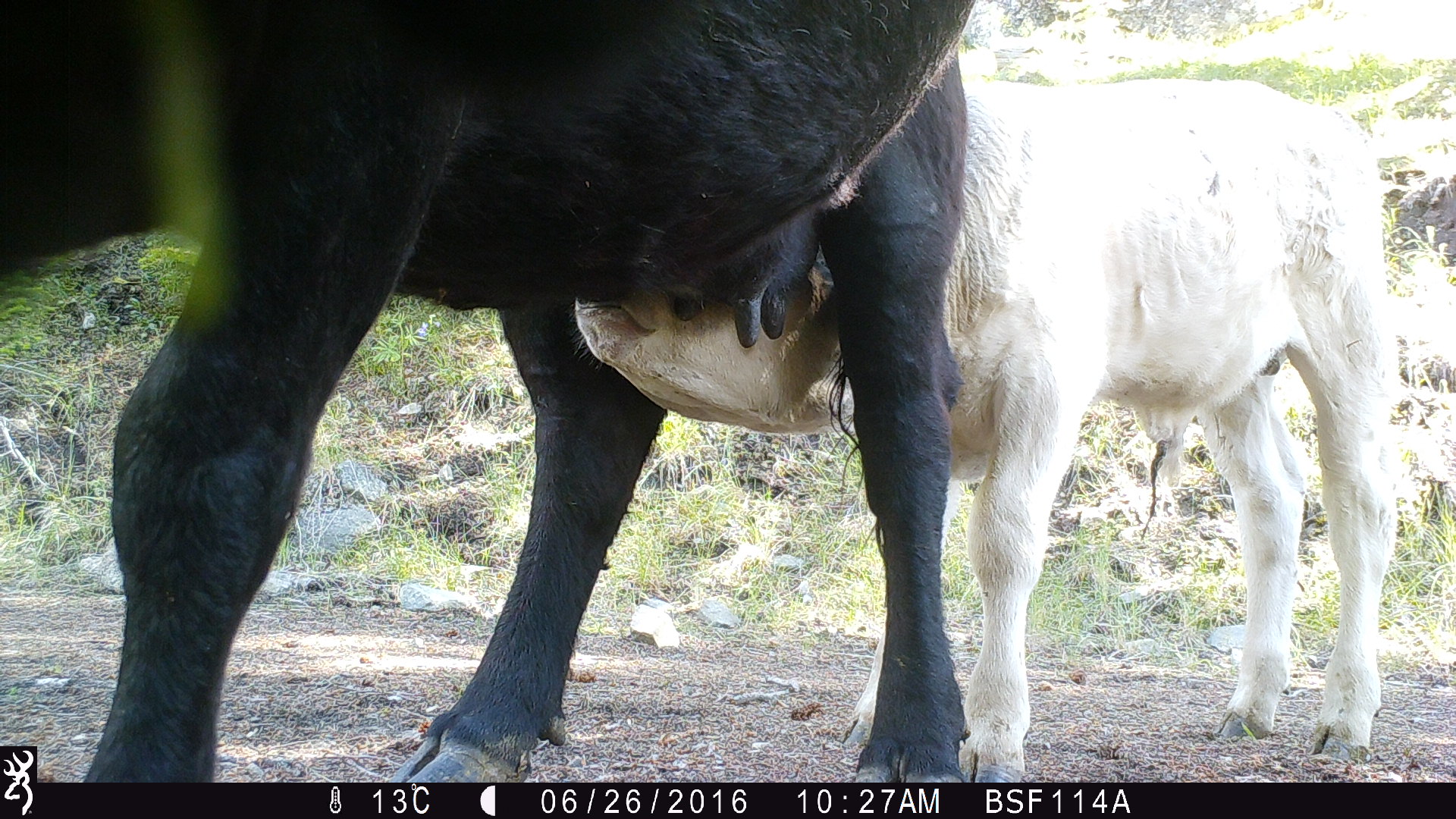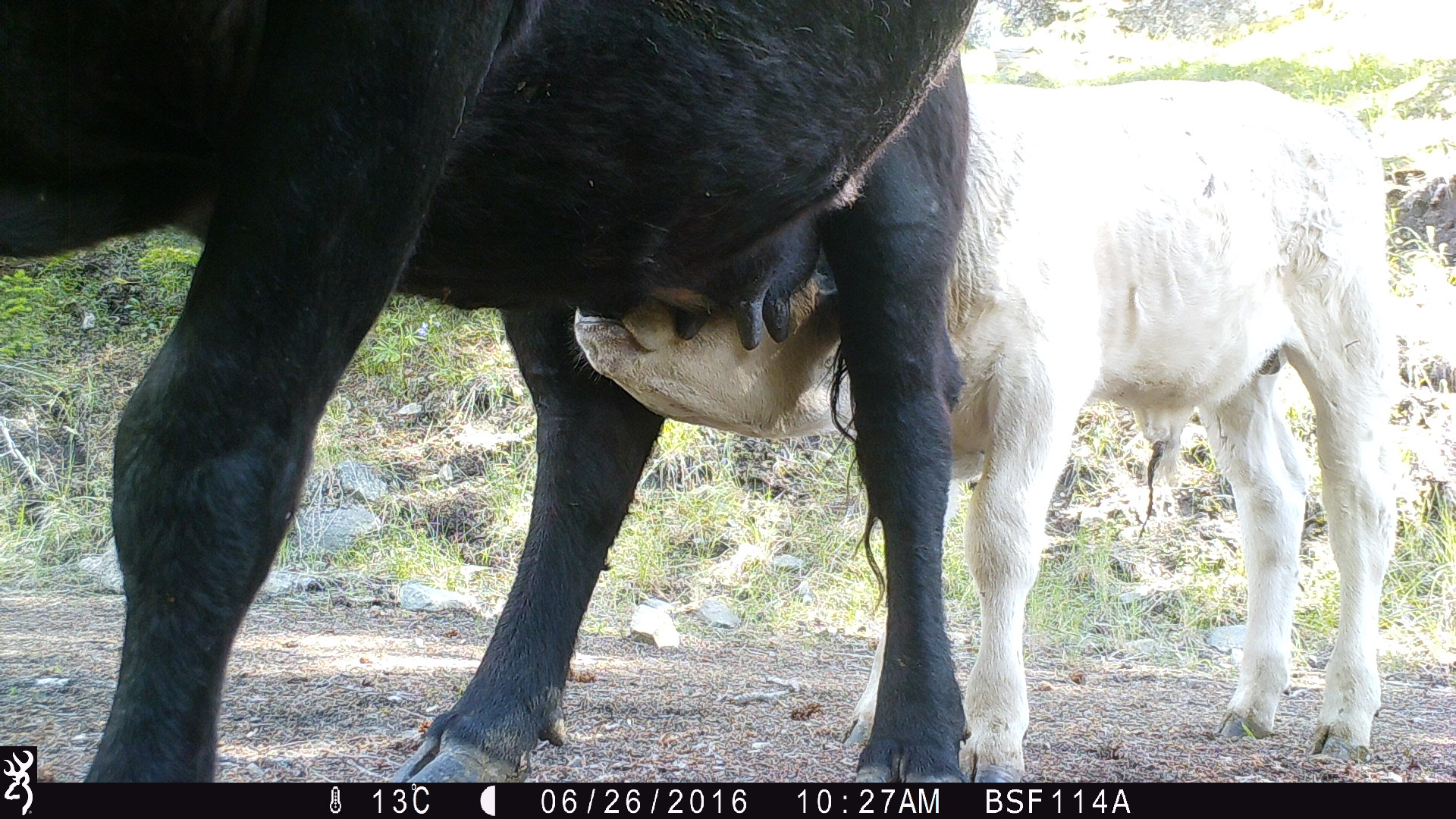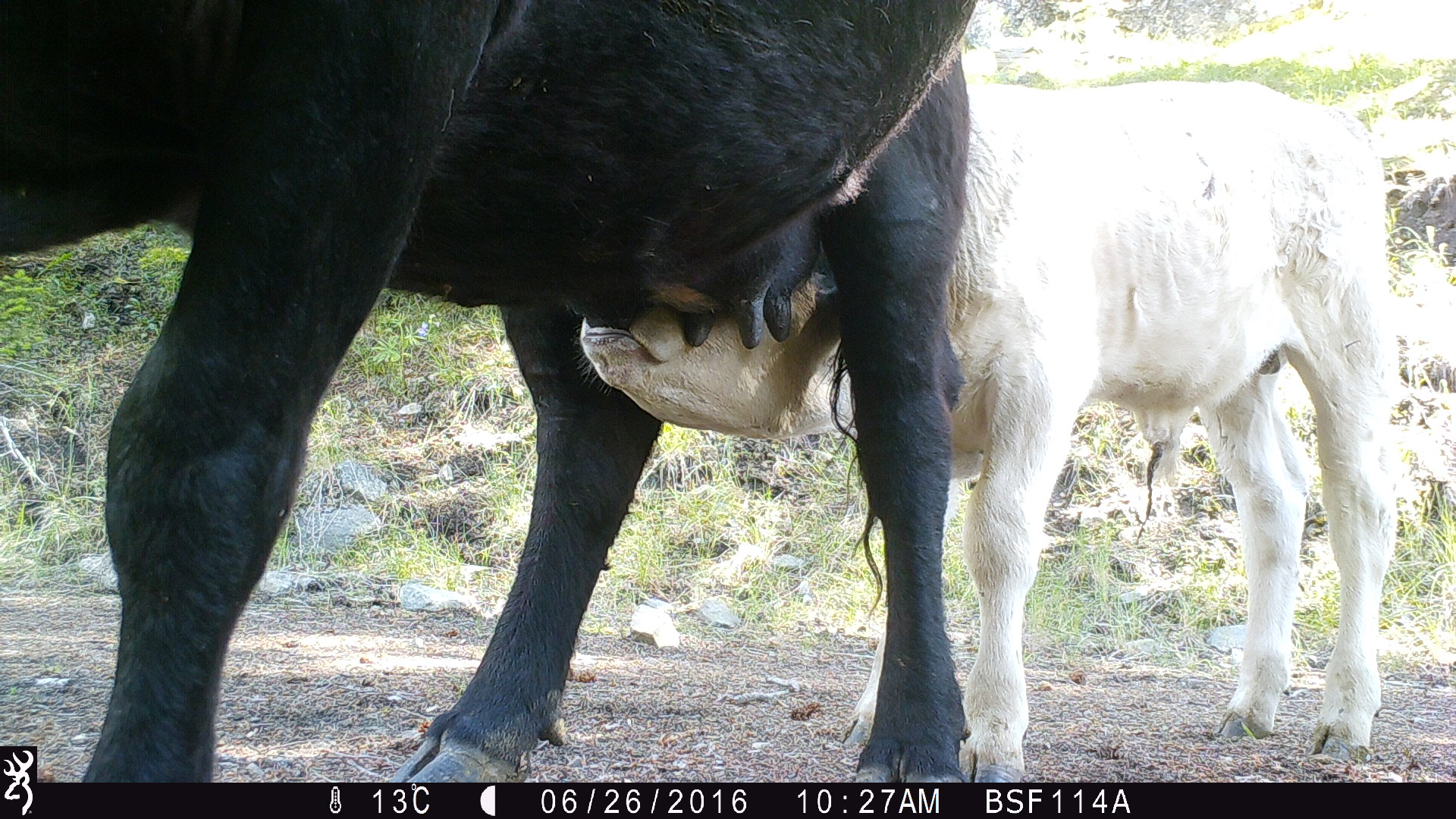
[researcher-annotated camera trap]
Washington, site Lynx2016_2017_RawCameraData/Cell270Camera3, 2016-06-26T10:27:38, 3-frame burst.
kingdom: Animalia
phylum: Chordata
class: Mammalia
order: Artiodactyla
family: Bovidae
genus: Bos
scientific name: Bos taurus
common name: domestic cattle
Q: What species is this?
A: Domestic cattle (Bos taurus).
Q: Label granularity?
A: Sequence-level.